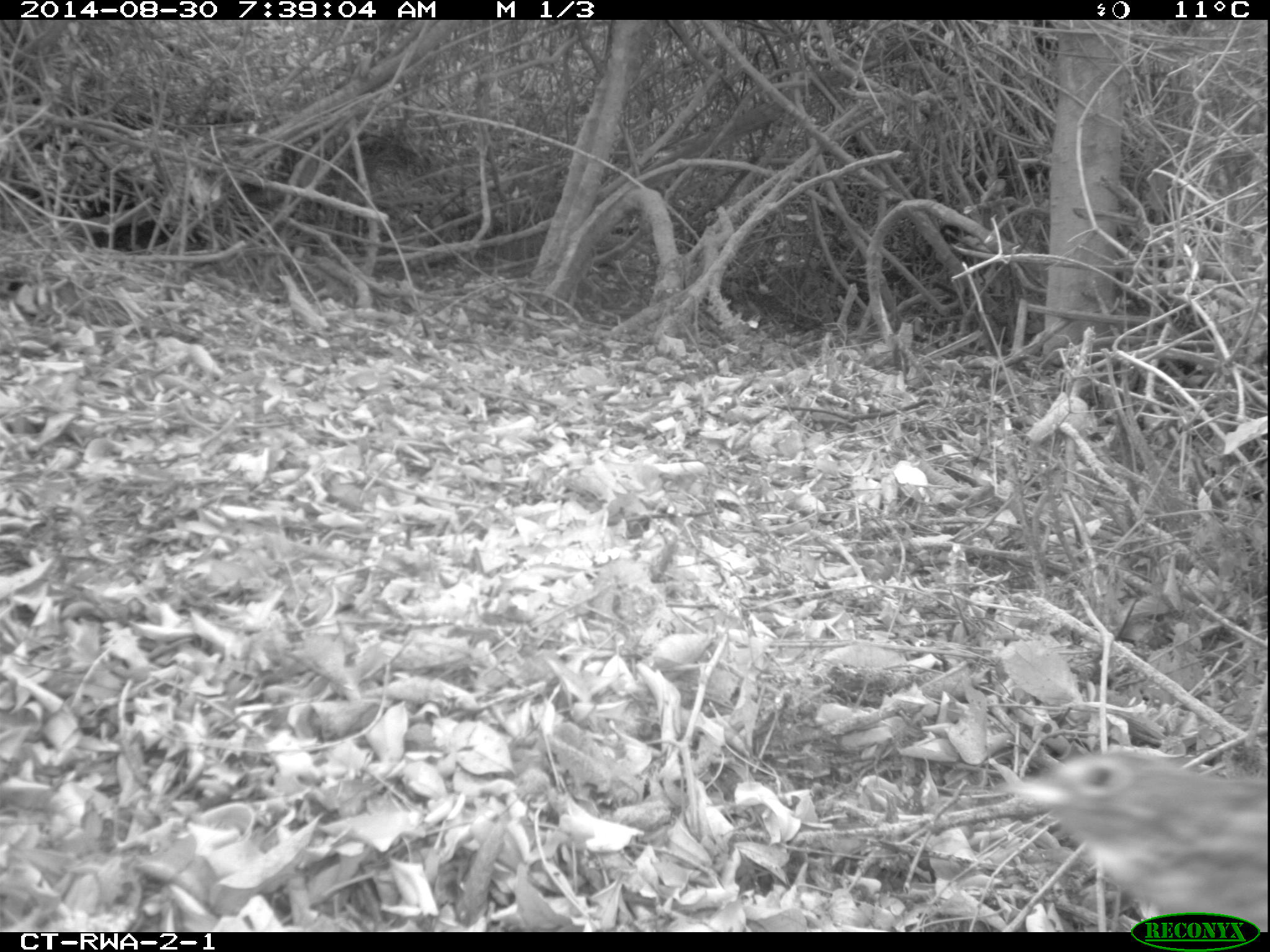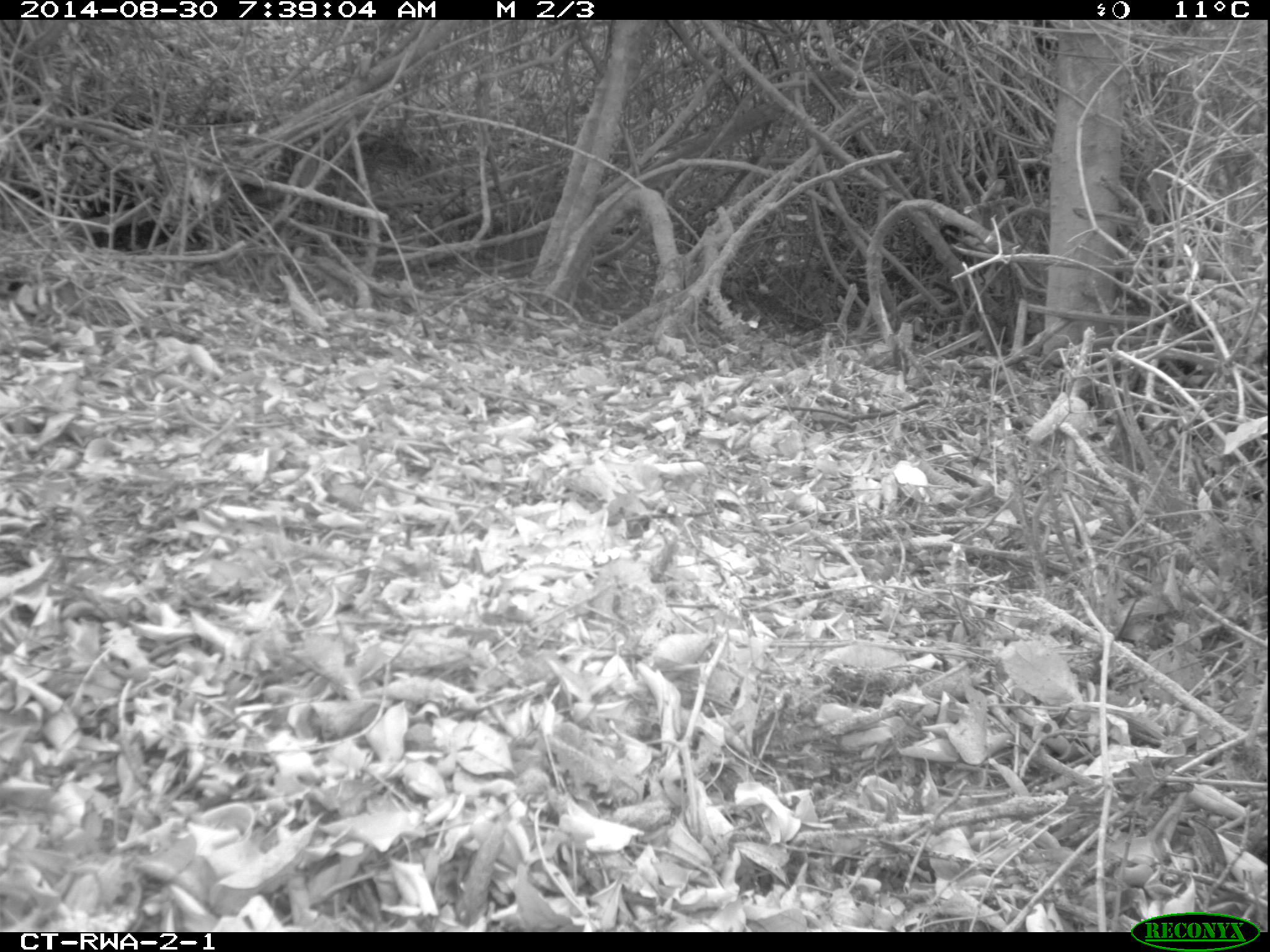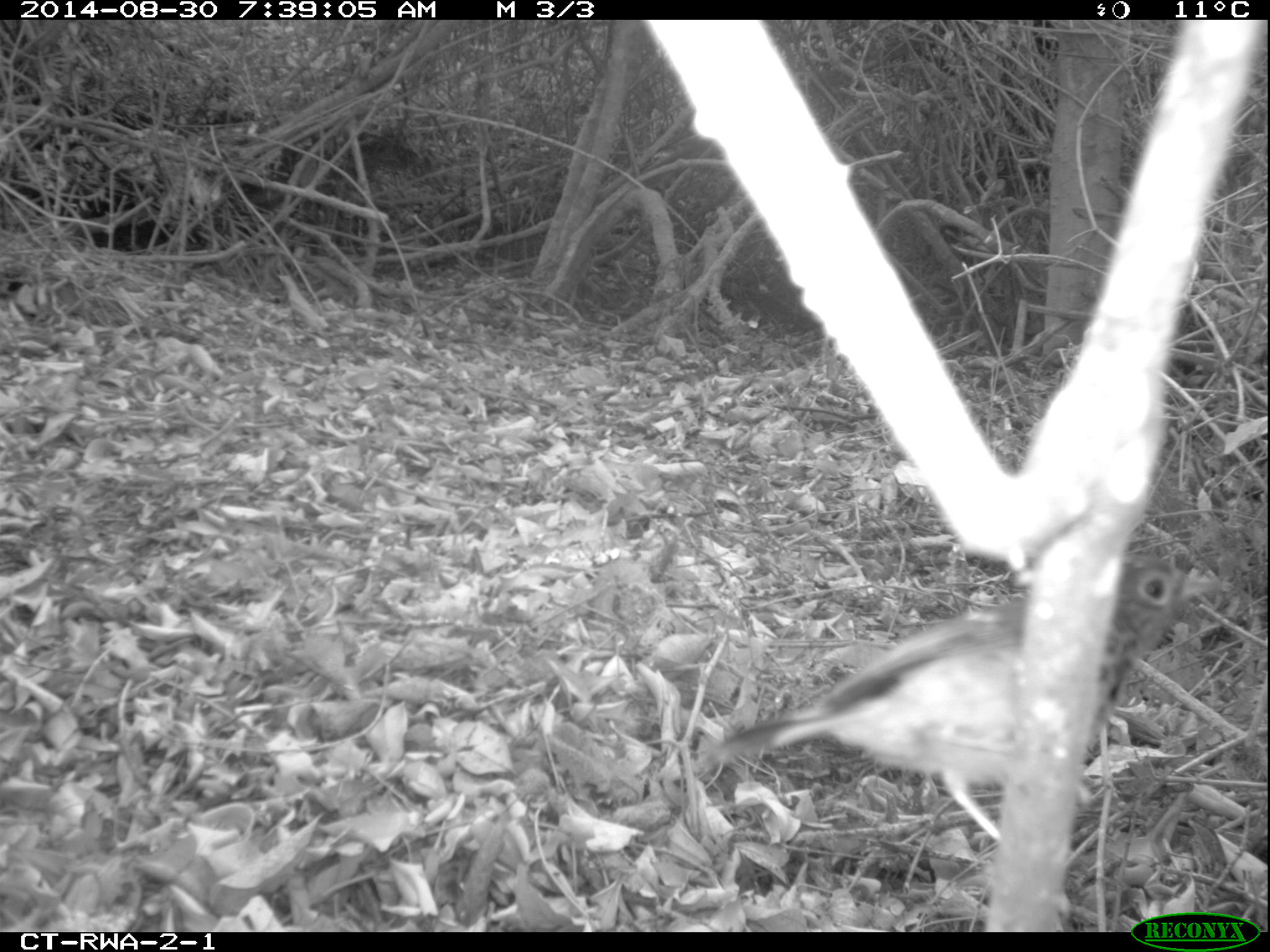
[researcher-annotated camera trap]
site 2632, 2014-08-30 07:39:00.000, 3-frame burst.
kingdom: Animalia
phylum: Chordata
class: Aves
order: Passeriformes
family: Turdidae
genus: Turdus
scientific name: Turdus olivaceus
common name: olive thrush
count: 1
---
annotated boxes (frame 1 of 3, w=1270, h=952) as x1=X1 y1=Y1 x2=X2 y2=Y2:
turdus olivaceus: x1=1001 y1=743 x2=1264 y2=931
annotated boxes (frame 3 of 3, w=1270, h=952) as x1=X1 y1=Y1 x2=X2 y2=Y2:
turdus olivaceus: x1=710 y1=551 x2=1210 y2=847